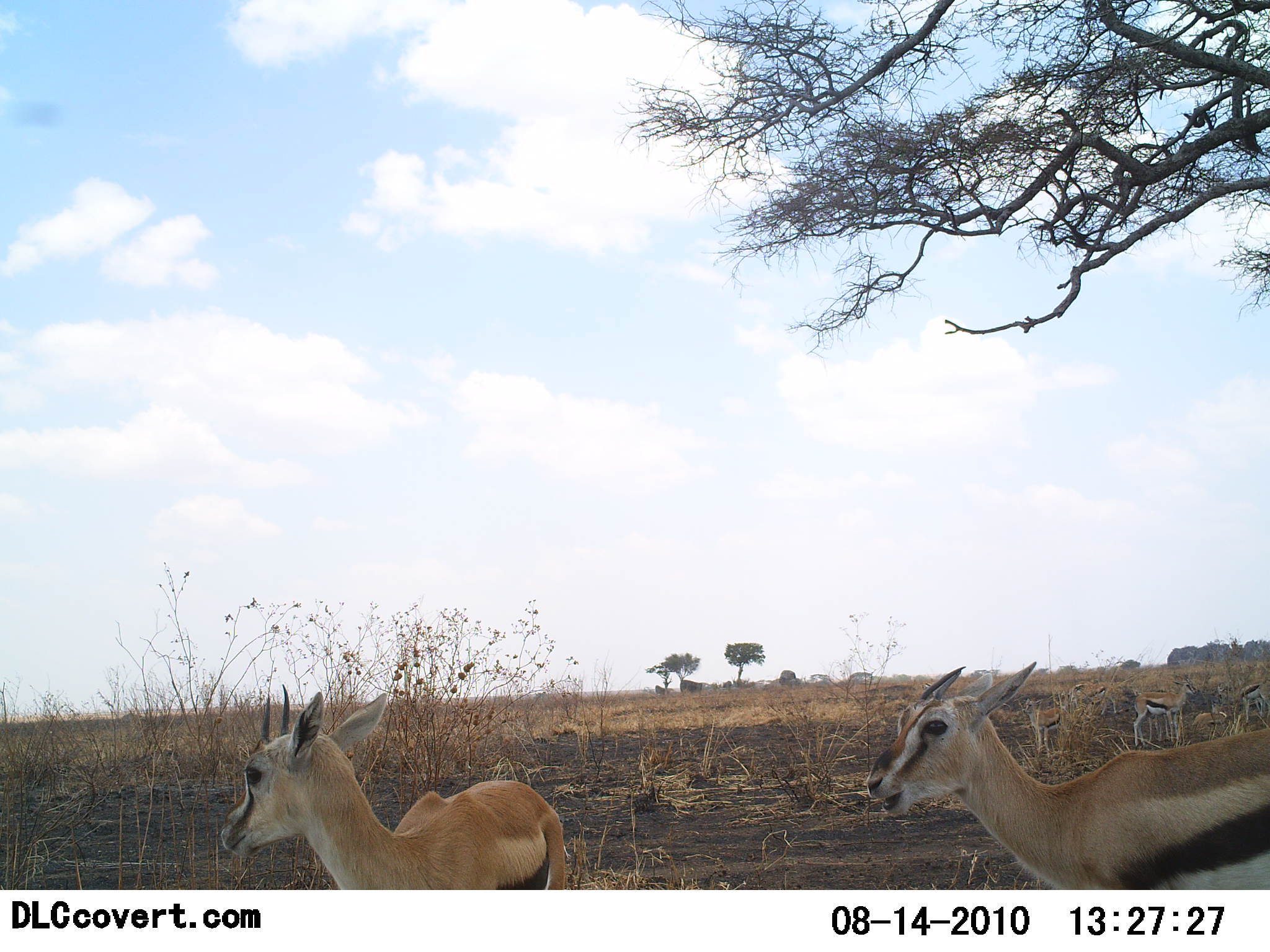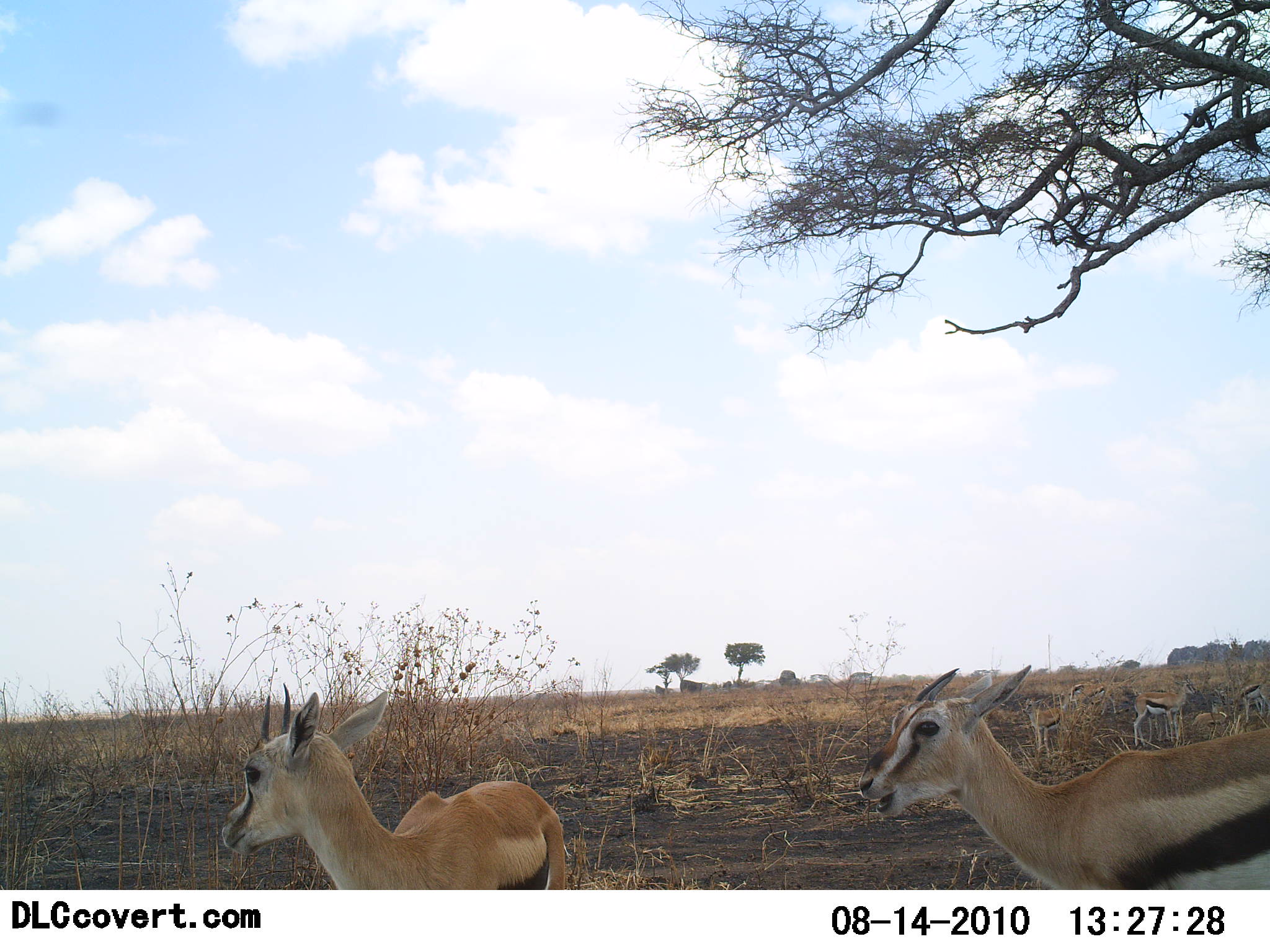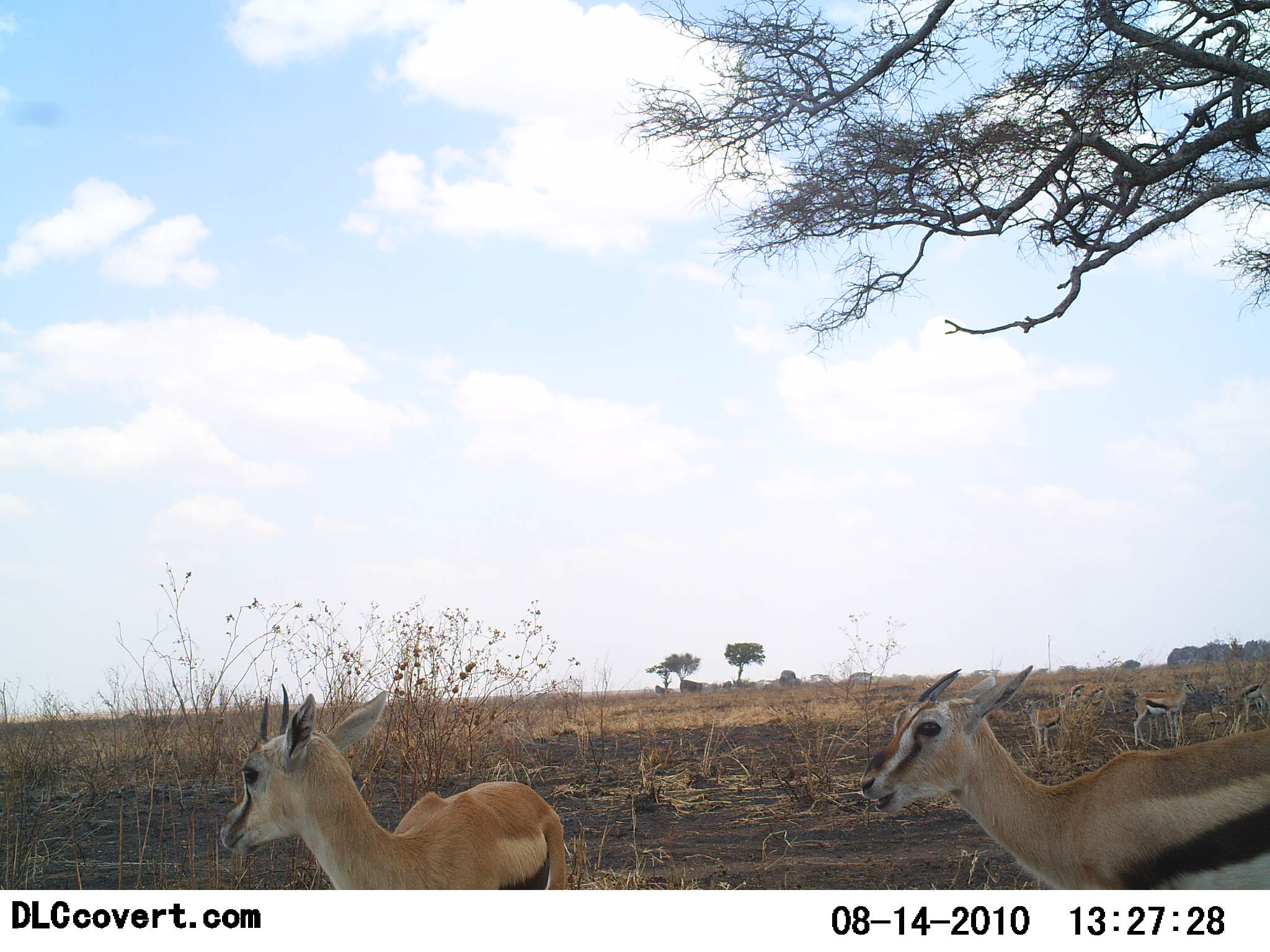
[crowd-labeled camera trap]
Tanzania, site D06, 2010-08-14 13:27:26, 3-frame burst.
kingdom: Animalia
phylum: Chordata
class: Mammalia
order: Artiodactyla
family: Bovidae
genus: Eudorcas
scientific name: Eudorcas thomsonii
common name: thomson's gazelle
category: gazellethomsons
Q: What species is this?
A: Gazellethomsons (thomson's gazelle) (Eudorcas thomsonii).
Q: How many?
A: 5.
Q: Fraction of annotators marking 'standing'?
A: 79%.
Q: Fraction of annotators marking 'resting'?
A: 21%.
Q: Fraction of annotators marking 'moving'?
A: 11%.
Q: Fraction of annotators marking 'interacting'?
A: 5%.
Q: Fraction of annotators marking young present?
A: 5%.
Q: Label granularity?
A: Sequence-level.